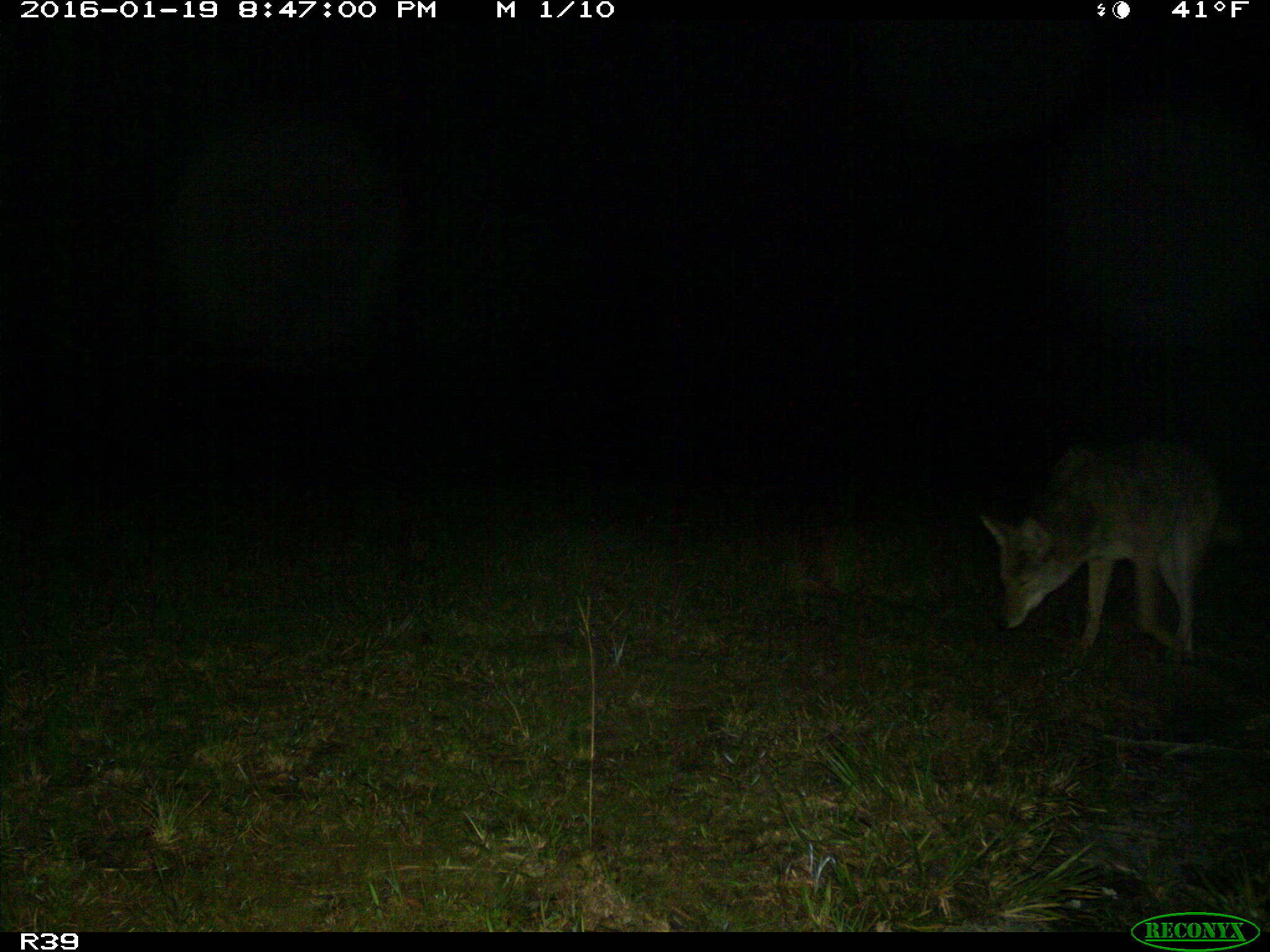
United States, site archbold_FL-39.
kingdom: Animalia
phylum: Chordata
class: Mammalia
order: Carnivora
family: Canidae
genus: Canis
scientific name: Canis latrans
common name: coyote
Canis latrans (coyote).